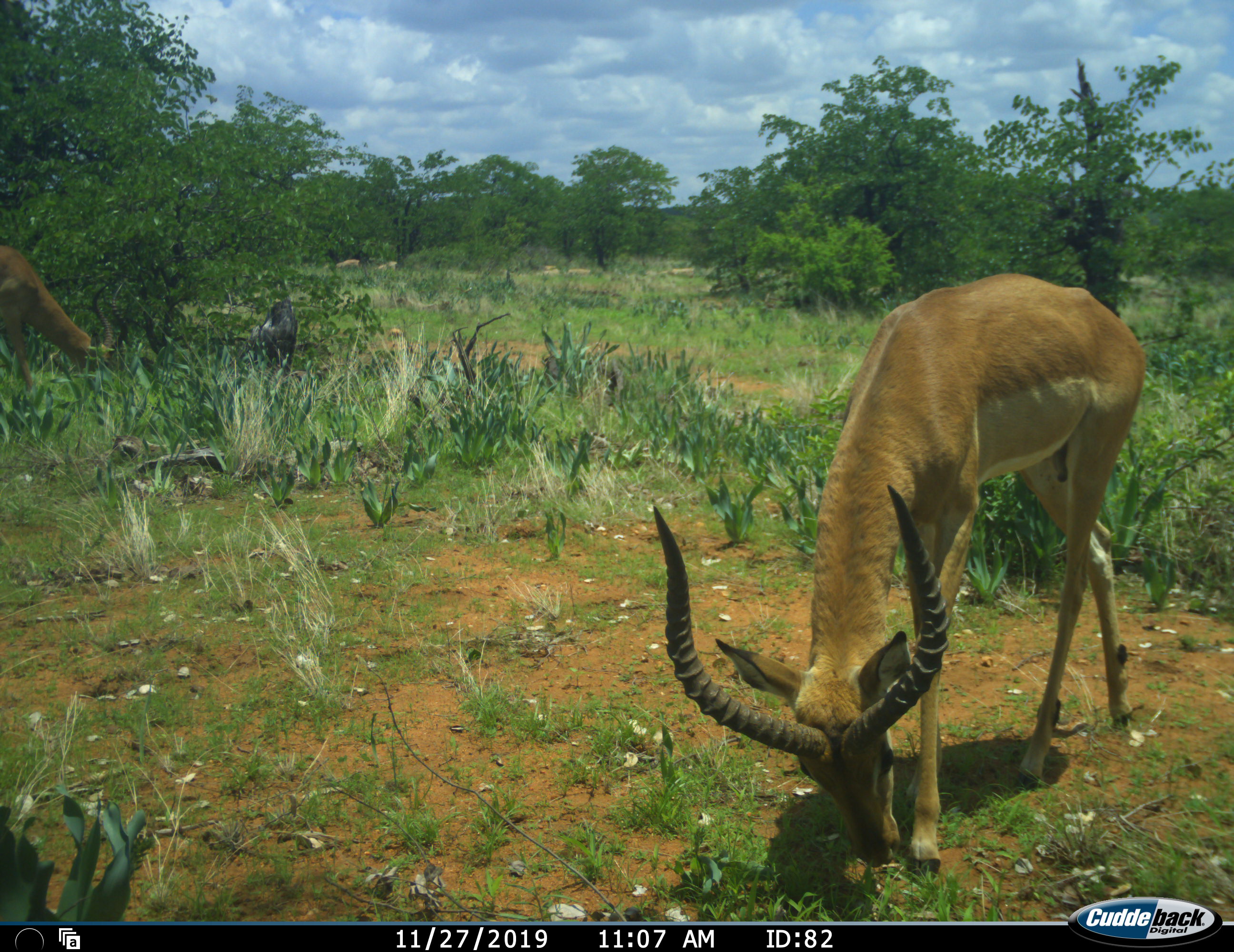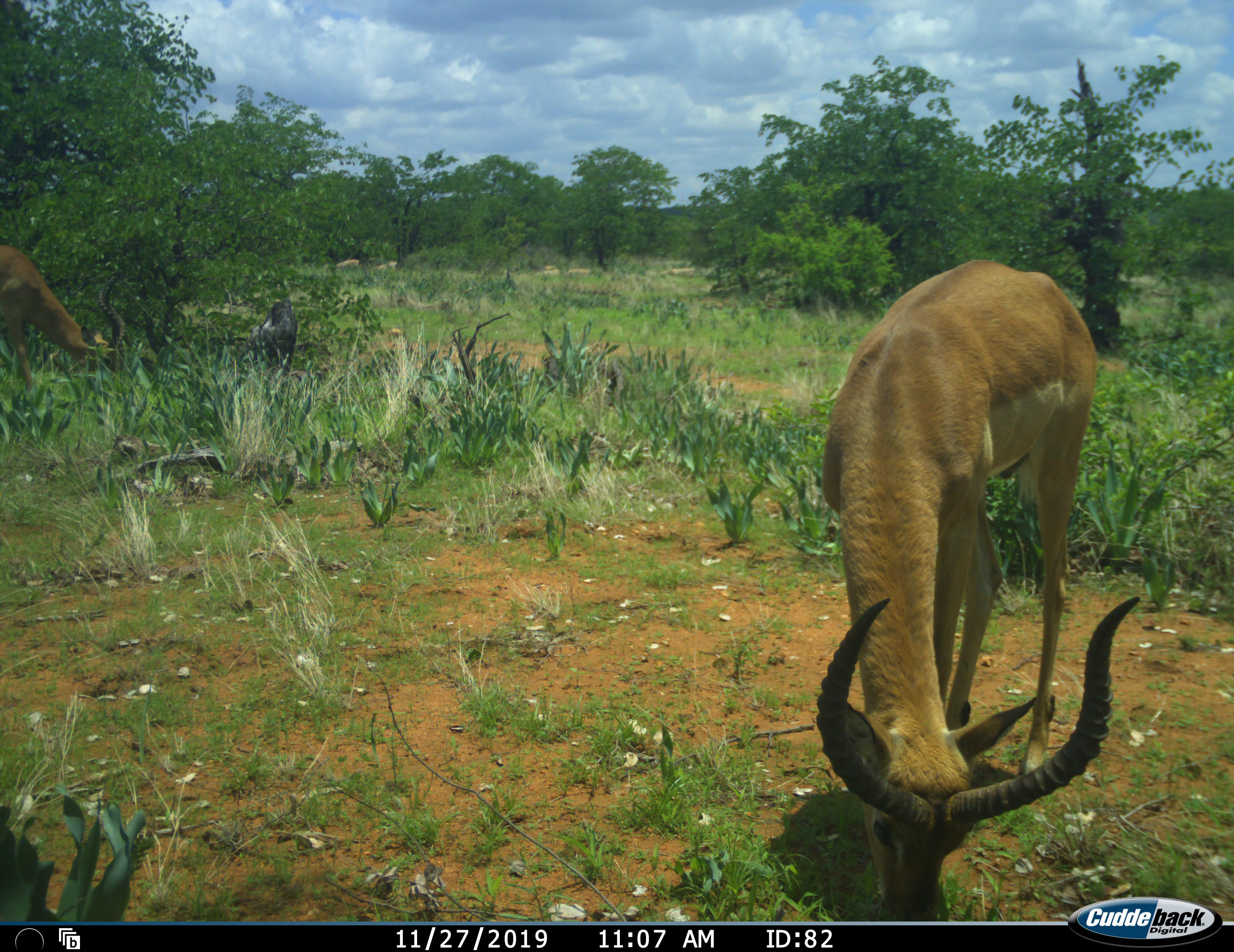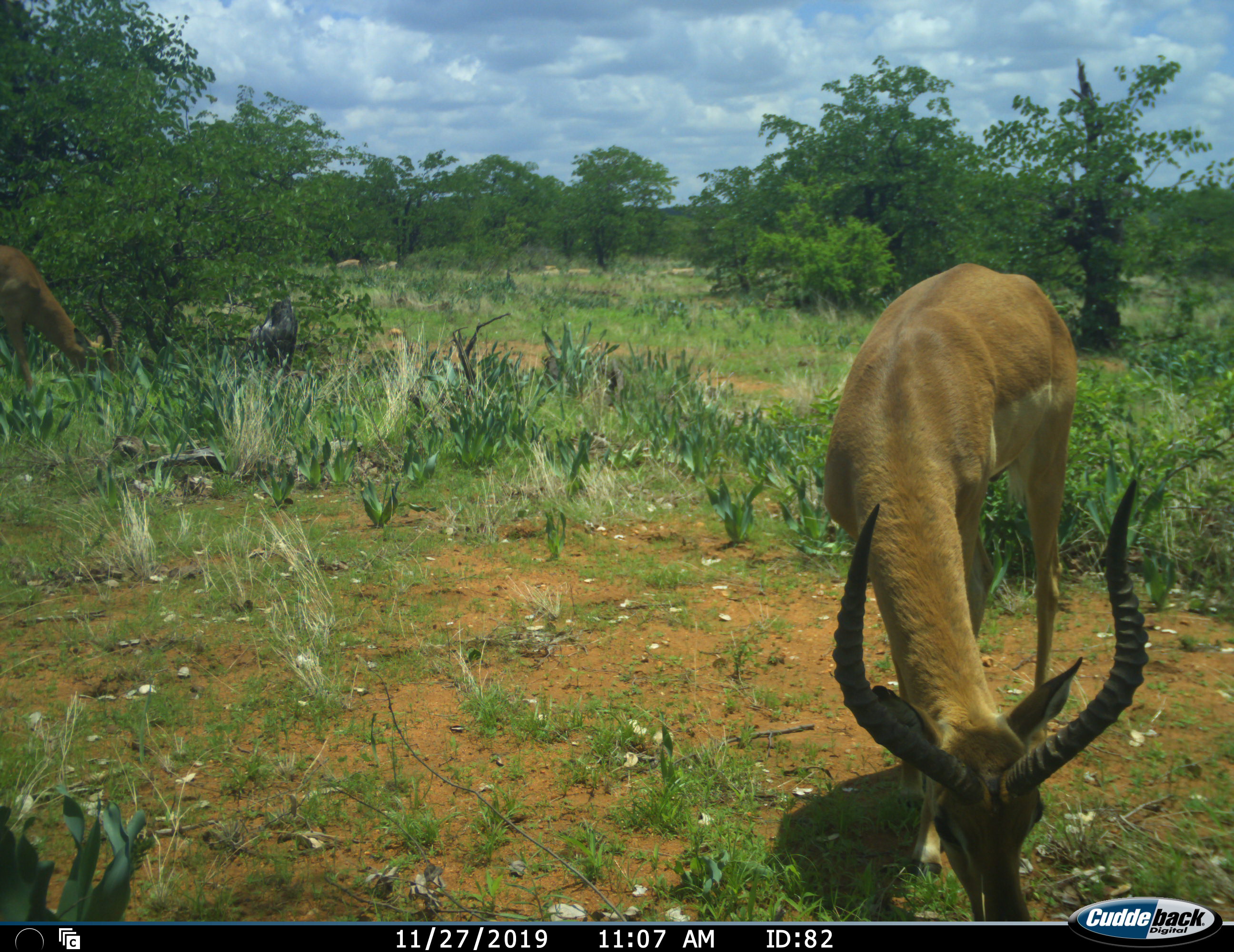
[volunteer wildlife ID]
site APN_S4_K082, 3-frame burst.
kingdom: Animalia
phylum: Chordata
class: Mammalia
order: Artiodactyla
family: Bovidae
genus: Aepyceros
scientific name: Aepyceros melampus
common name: impala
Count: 2.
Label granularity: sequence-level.